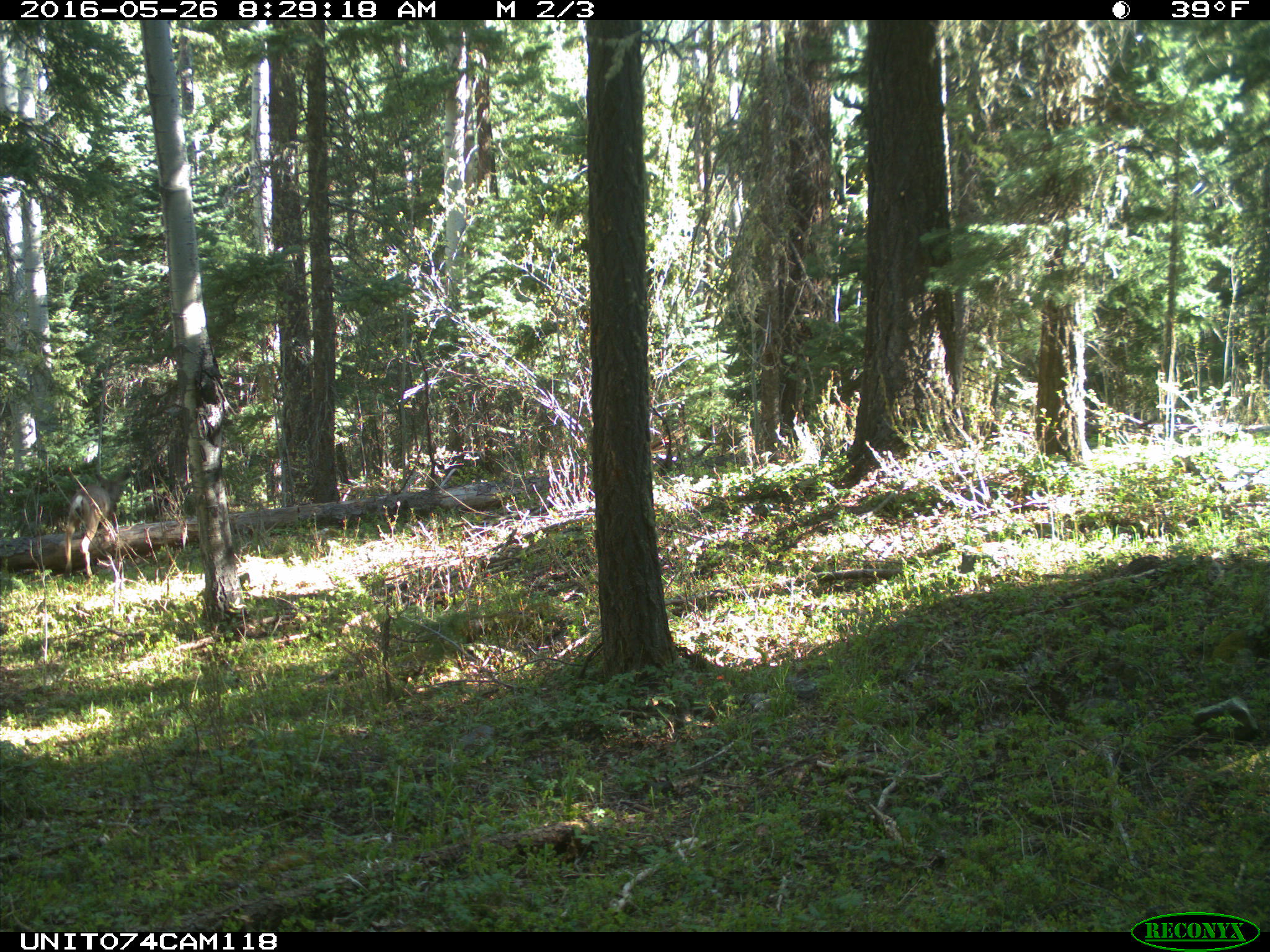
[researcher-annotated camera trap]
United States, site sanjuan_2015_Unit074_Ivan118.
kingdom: Animalia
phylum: Chordata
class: Mammalia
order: Artiodactyla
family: Cervidae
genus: Odocoileus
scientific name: Odocoileus hemionus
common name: mule deer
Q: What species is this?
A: Odocoileus hemionus (mule deer).